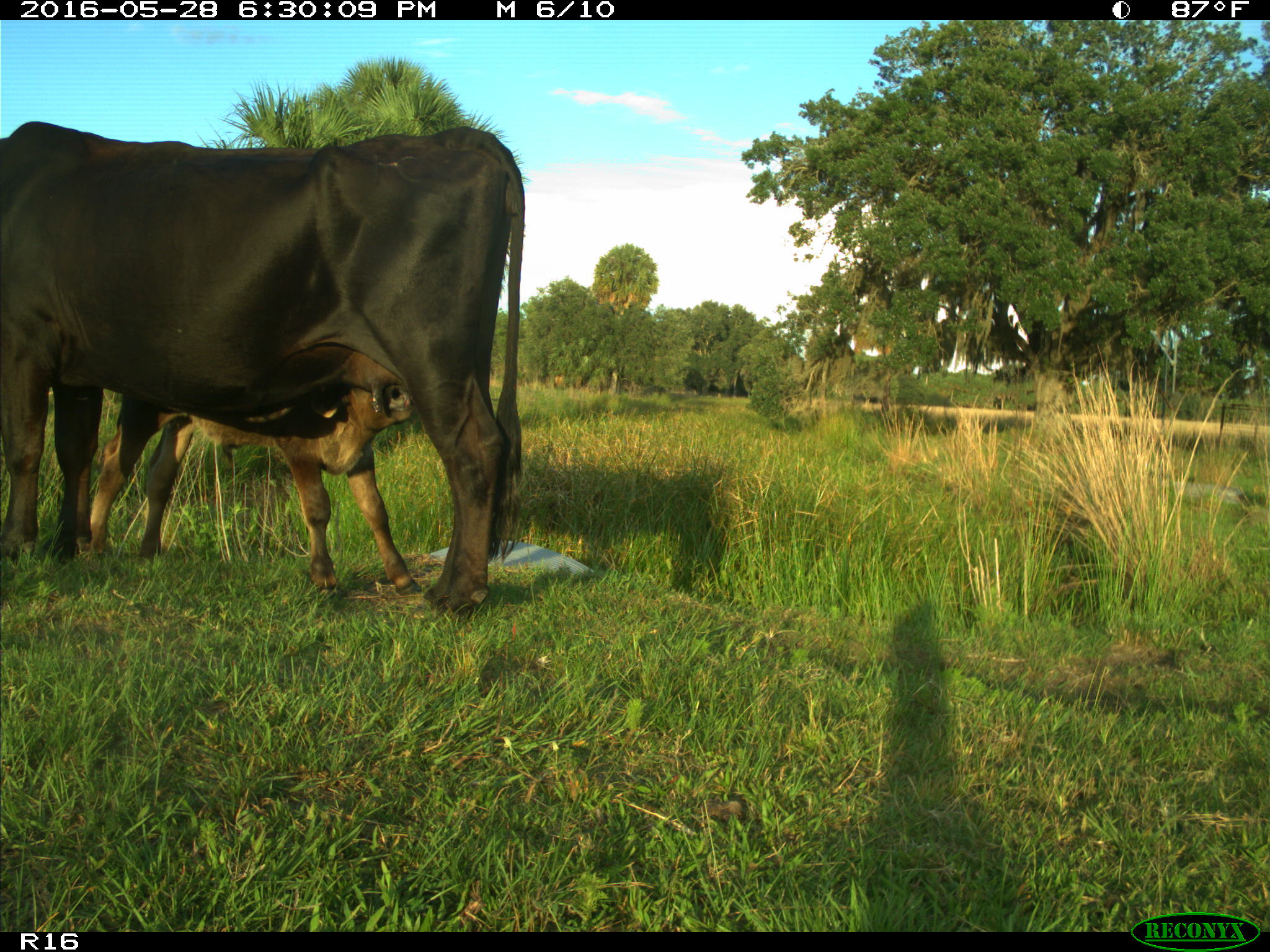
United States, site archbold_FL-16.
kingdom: Animalia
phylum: Chordata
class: Mammalia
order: Artiodactyla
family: Bovidae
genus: Bos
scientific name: Bos taurus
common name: domestic cow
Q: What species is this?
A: Bos taurus (domestic cow).